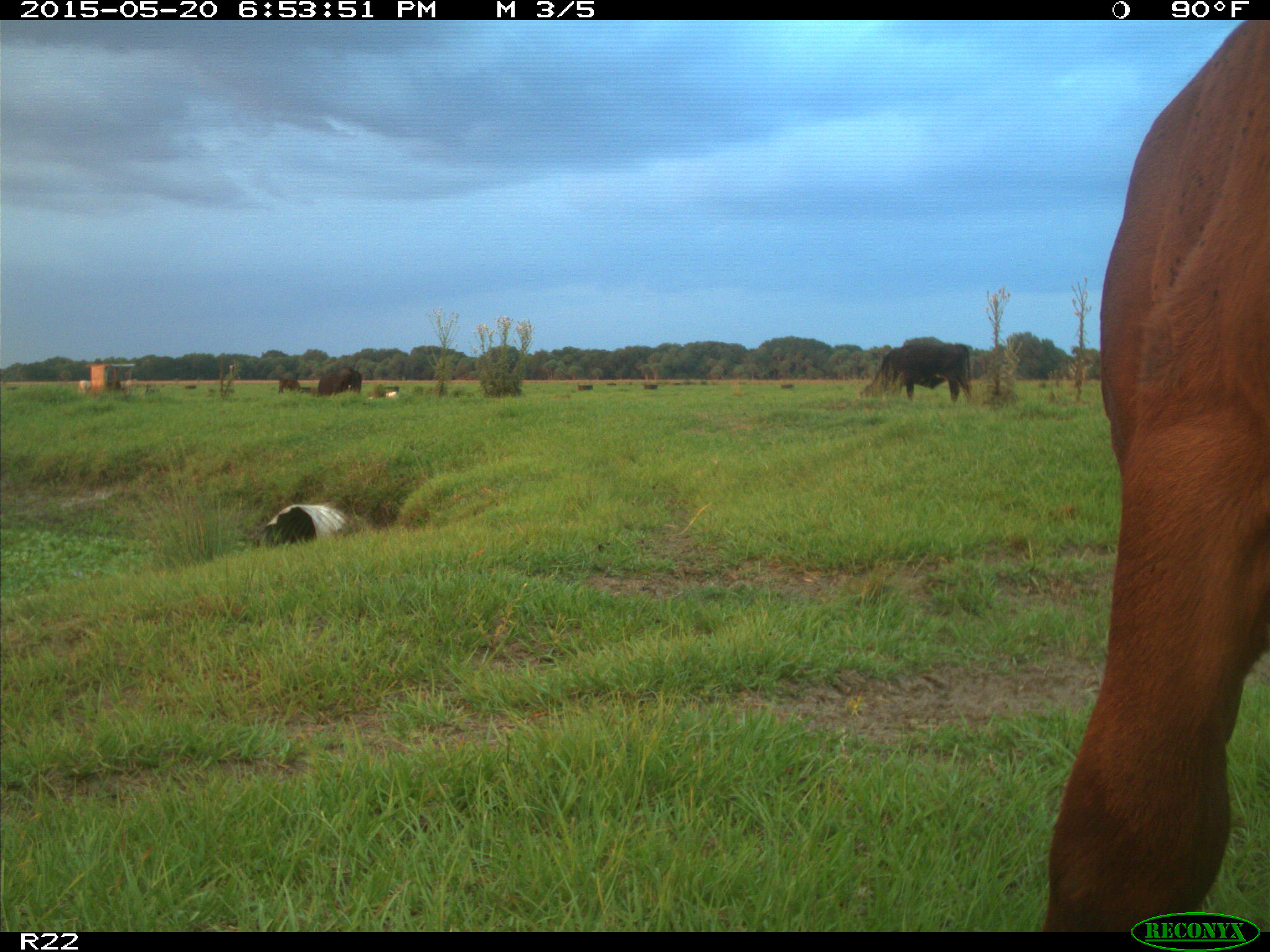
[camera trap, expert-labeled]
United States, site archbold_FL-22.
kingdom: Animalia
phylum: Chordata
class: Mammalia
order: Artiodactyla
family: Bovidae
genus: Bos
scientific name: Bos taurus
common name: domestic cow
Bos taurus (domestic cow).